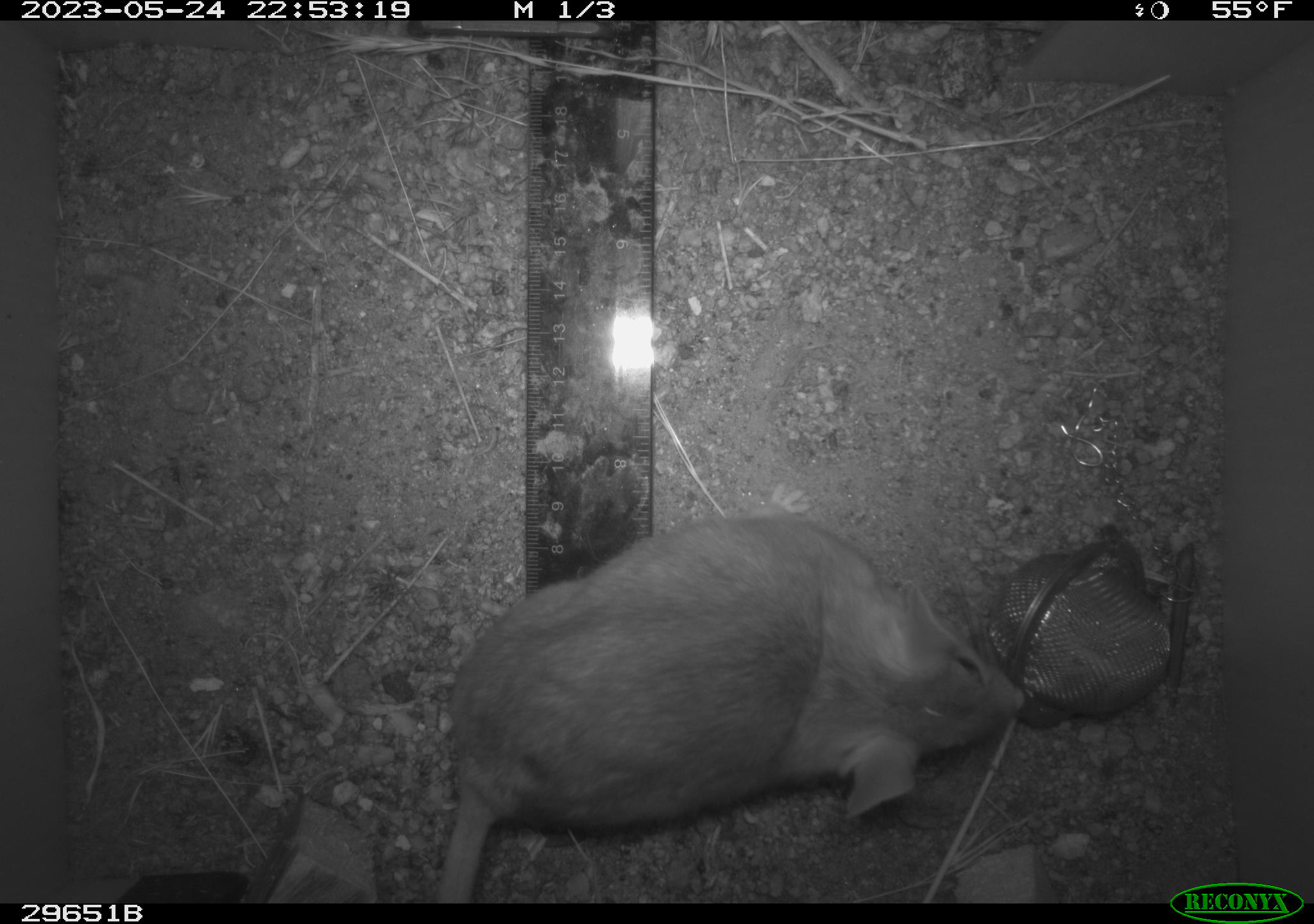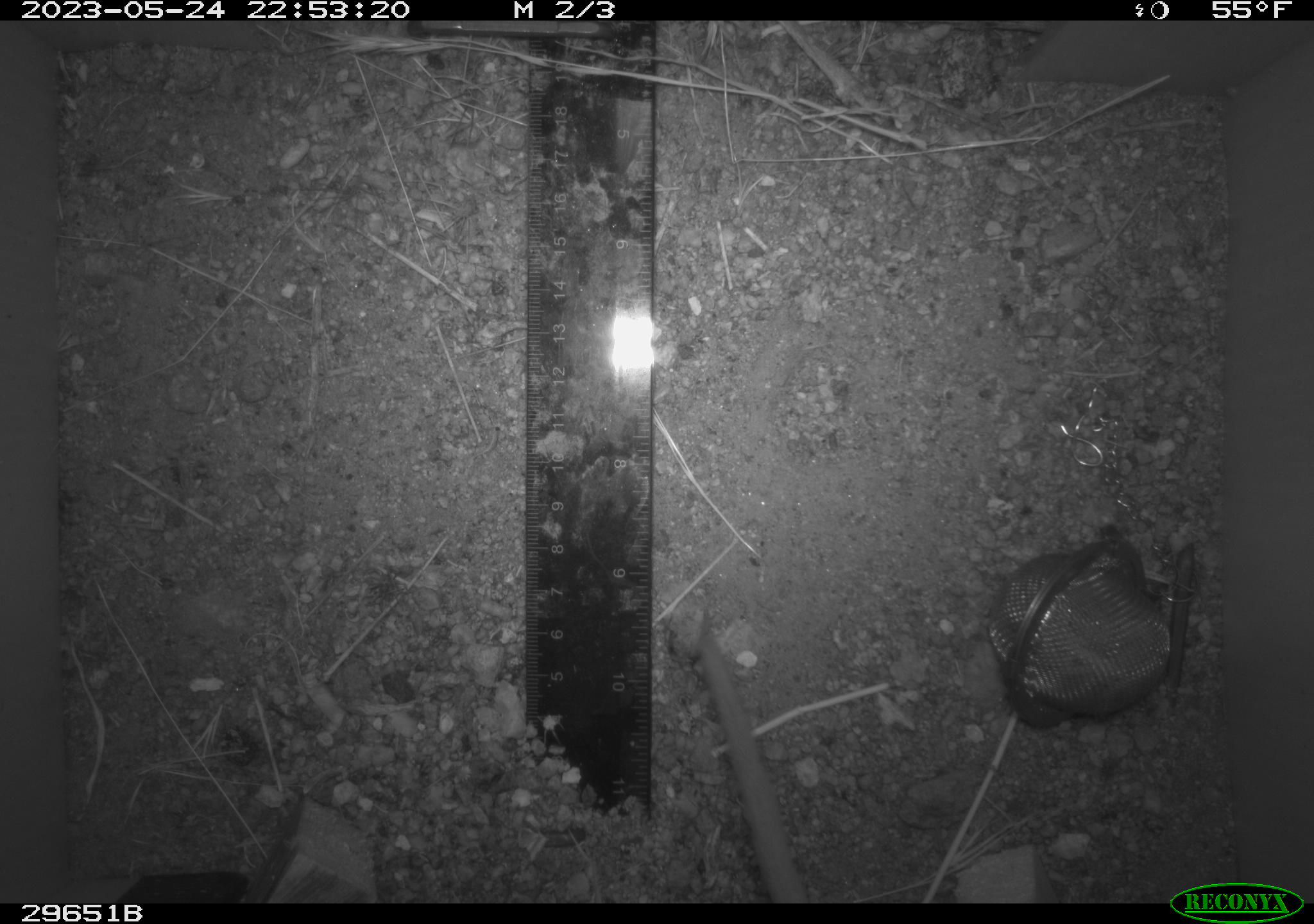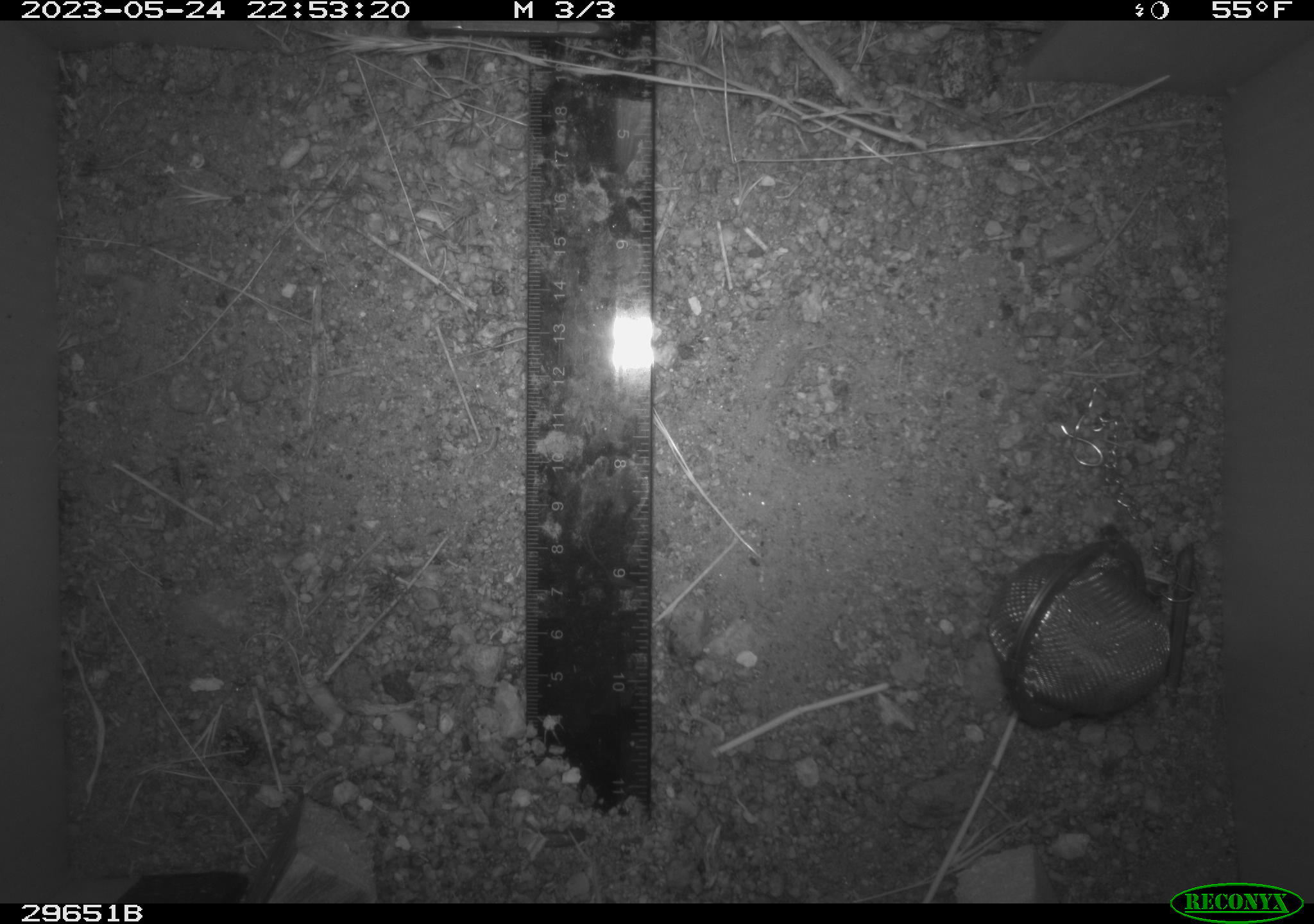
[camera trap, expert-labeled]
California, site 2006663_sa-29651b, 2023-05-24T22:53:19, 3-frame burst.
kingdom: Animalia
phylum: Chordata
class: Mammalia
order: Rodentia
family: Cricetidae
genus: Neotoma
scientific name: Neotoma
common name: pack rat or woodrat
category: neotoma species